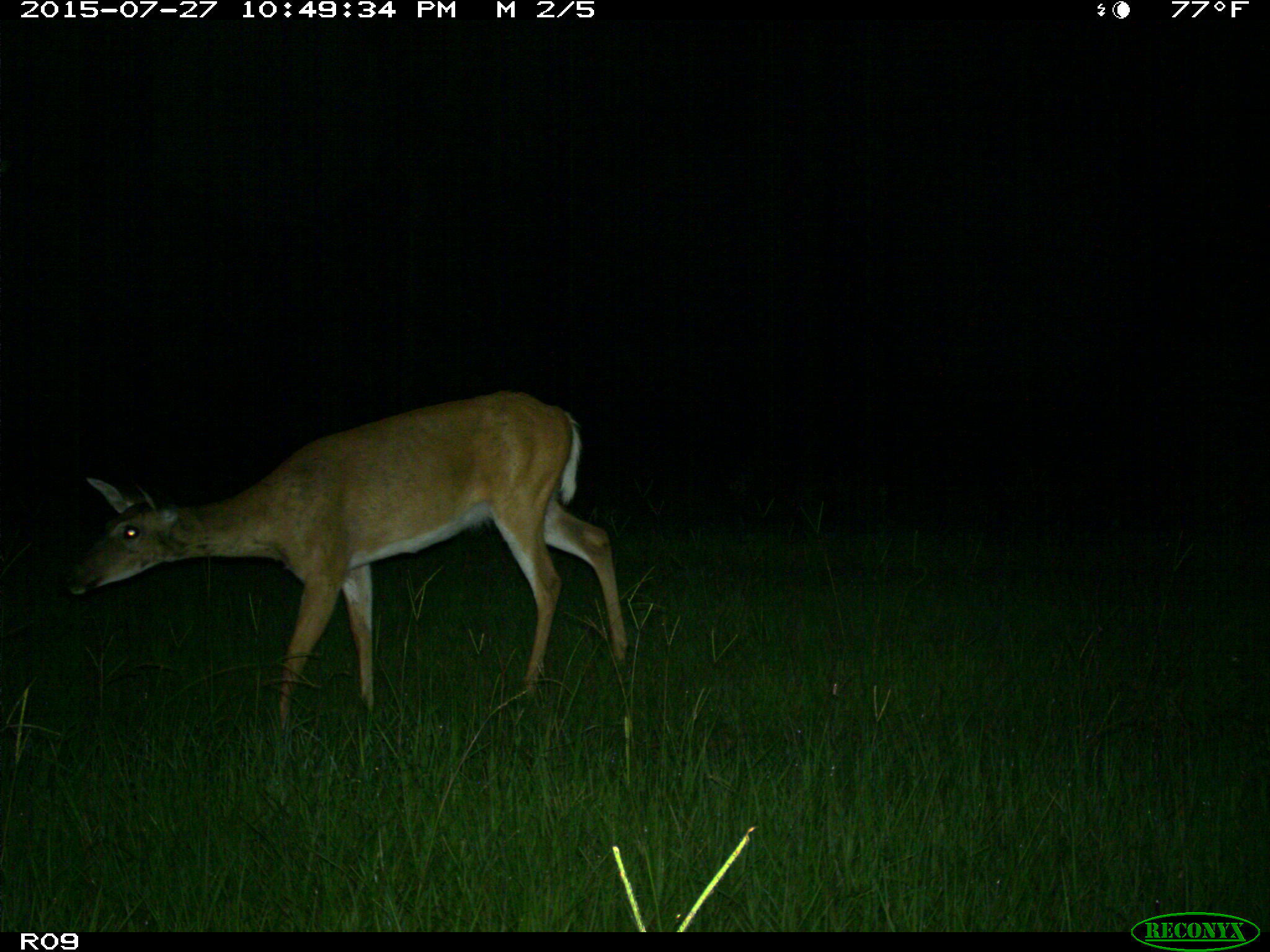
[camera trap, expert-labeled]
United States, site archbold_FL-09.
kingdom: Animalia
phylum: Chordata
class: Mammalia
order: Artiodactyla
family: Cervidae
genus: Odocoileus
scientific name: Odocoileus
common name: deer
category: unidentified deer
Unidentified deer (deer) (Odocoileus).